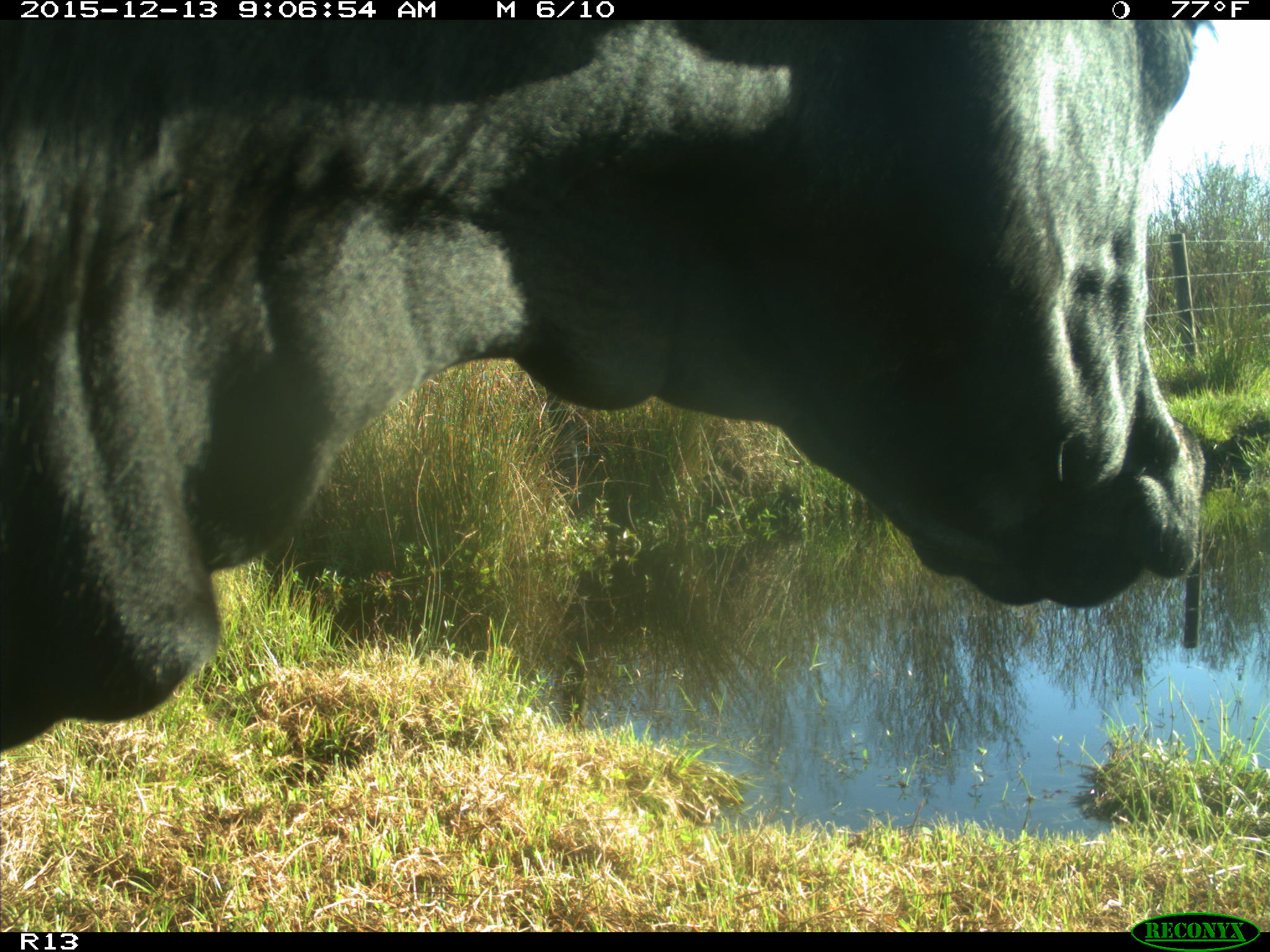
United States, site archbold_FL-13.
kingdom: Animalia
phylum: Chordata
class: Mammalia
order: Artiodactyla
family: Bovidae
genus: Bos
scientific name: Bos taurus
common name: domestic cow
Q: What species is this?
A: Bos taurus (domestic cow).